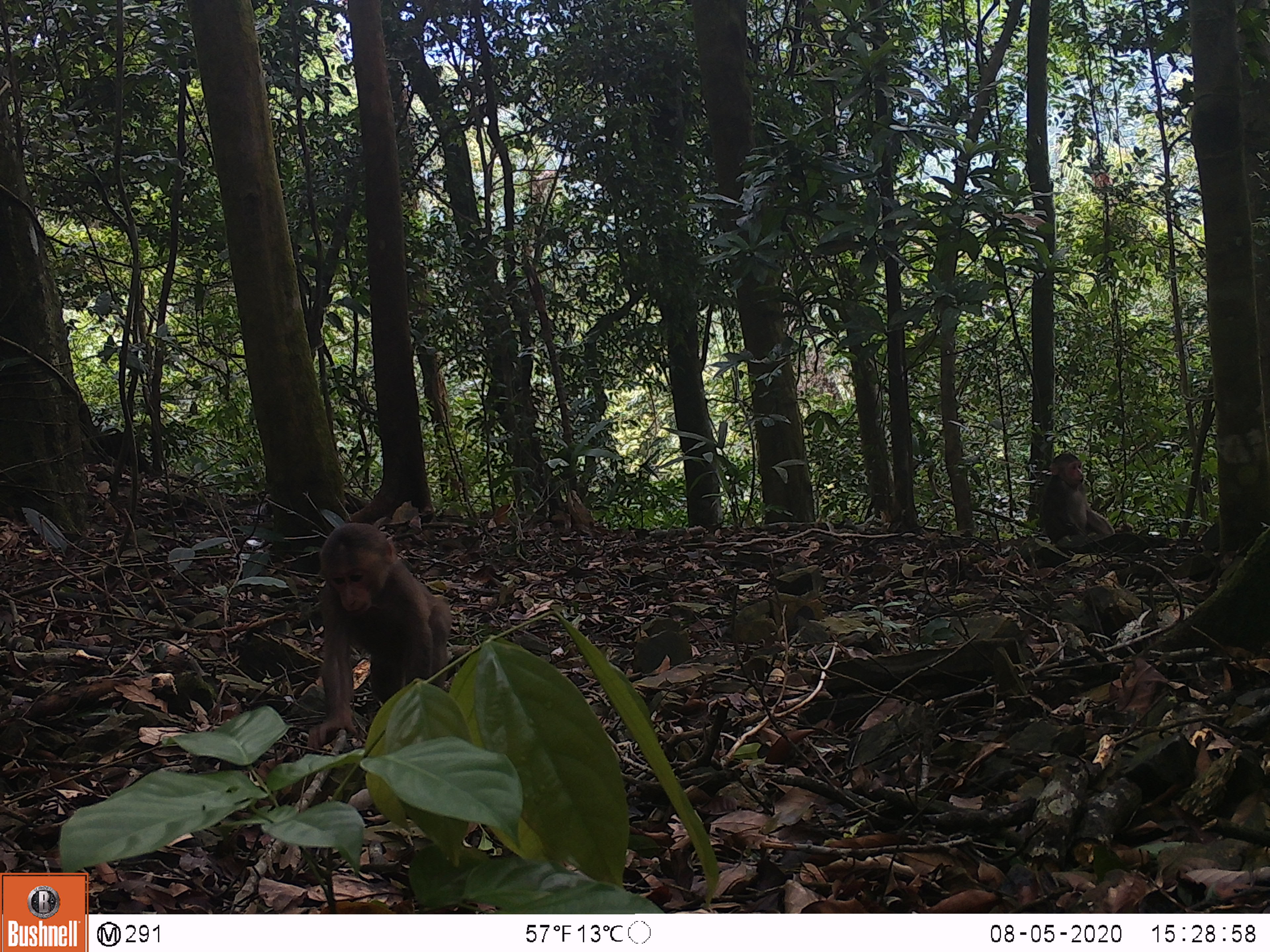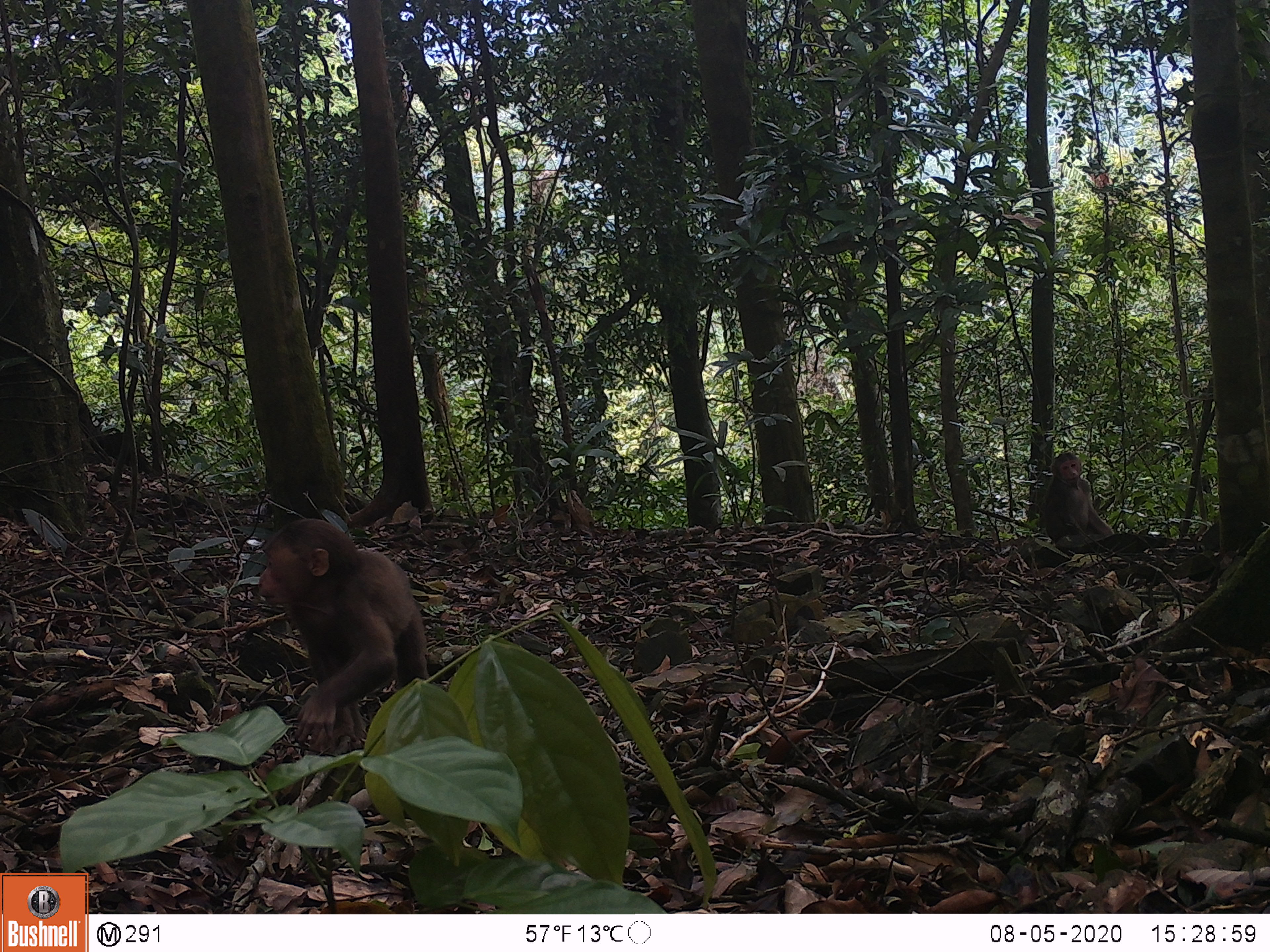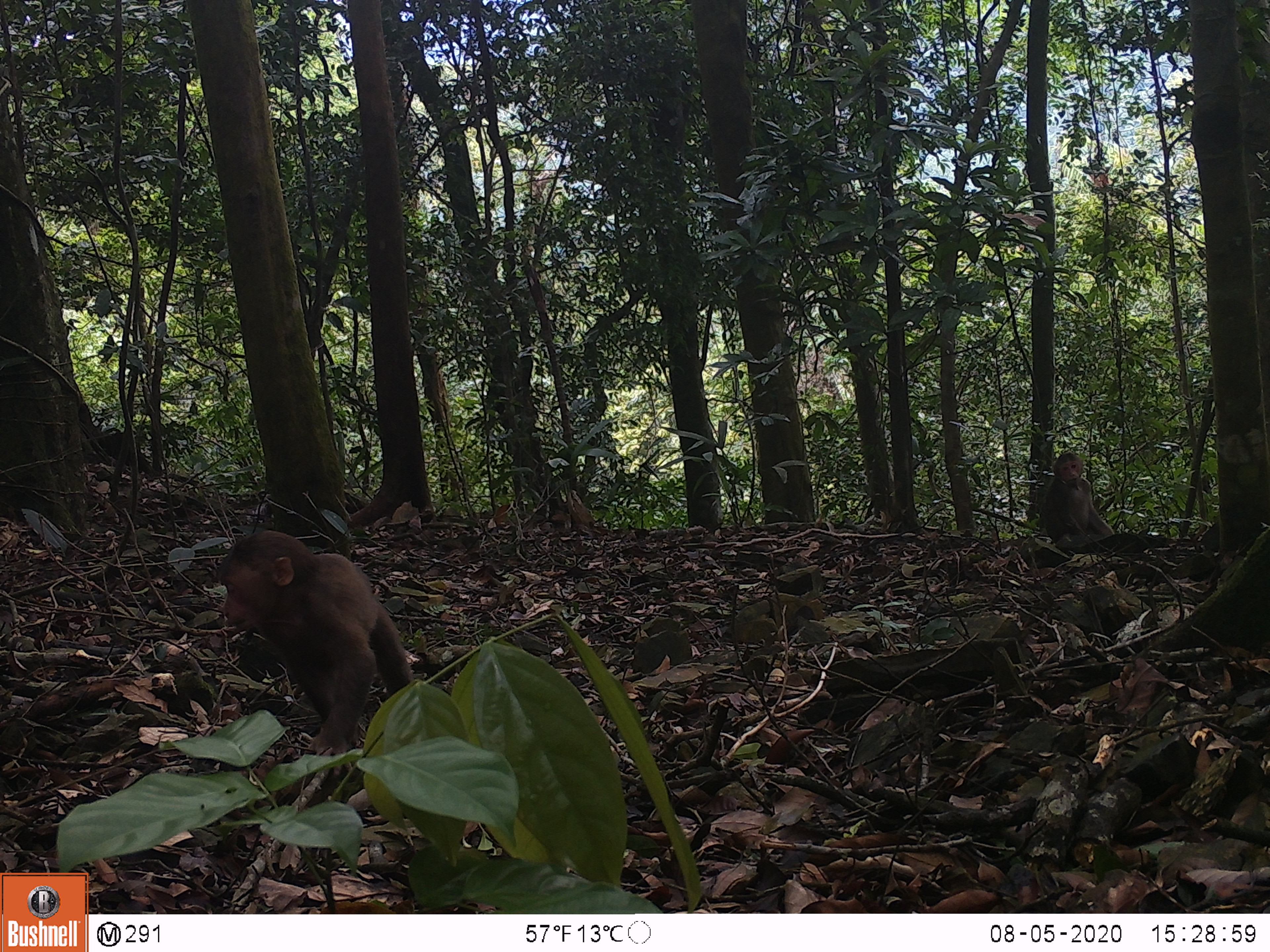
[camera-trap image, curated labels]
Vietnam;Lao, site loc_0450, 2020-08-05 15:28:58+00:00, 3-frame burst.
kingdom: Animalia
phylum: Chordata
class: Mammalia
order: Primates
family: Cercopithecidae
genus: Macaca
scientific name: Macaca arctoides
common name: stump-tailed macaque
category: stump tailed macaque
Stump tailed macaque (stump-tailed macaque) (Macaca arctoides). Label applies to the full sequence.